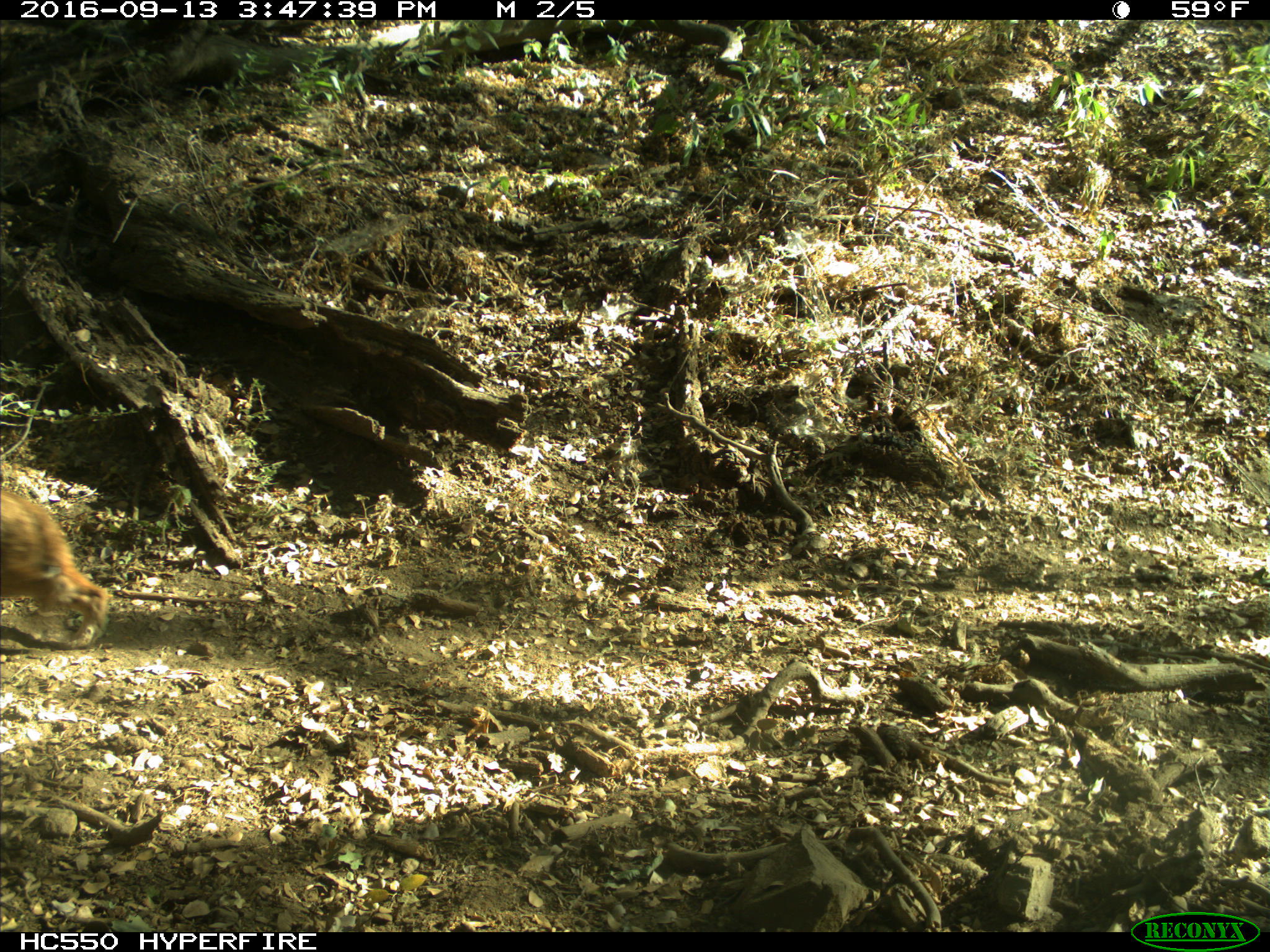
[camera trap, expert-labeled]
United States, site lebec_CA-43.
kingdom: Animalia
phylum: Chordata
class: Mammalia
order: Carnivora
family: Felidae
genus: Lynx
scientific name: Lynx rufus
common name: bobcat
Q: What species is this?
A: Lynx rufus (bobcat).